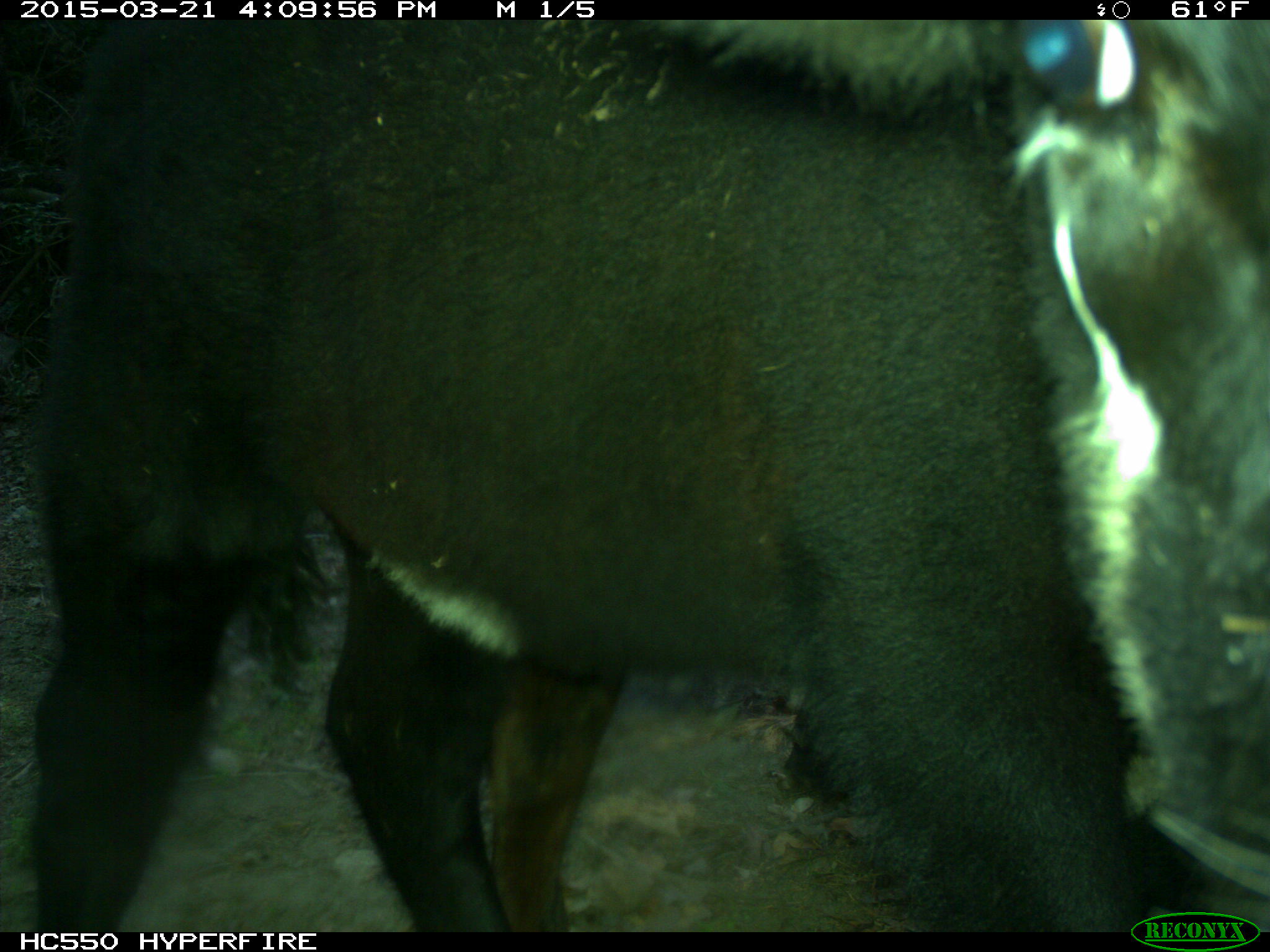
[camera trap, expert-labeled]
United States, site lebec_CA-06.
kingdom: Animalia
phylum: Chordata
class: Mammalia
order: Artiodactyla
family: Bovidae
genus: Bos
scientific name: Bos taurus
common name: domestic cow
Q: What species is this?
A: Bos taurus (domestic cow).